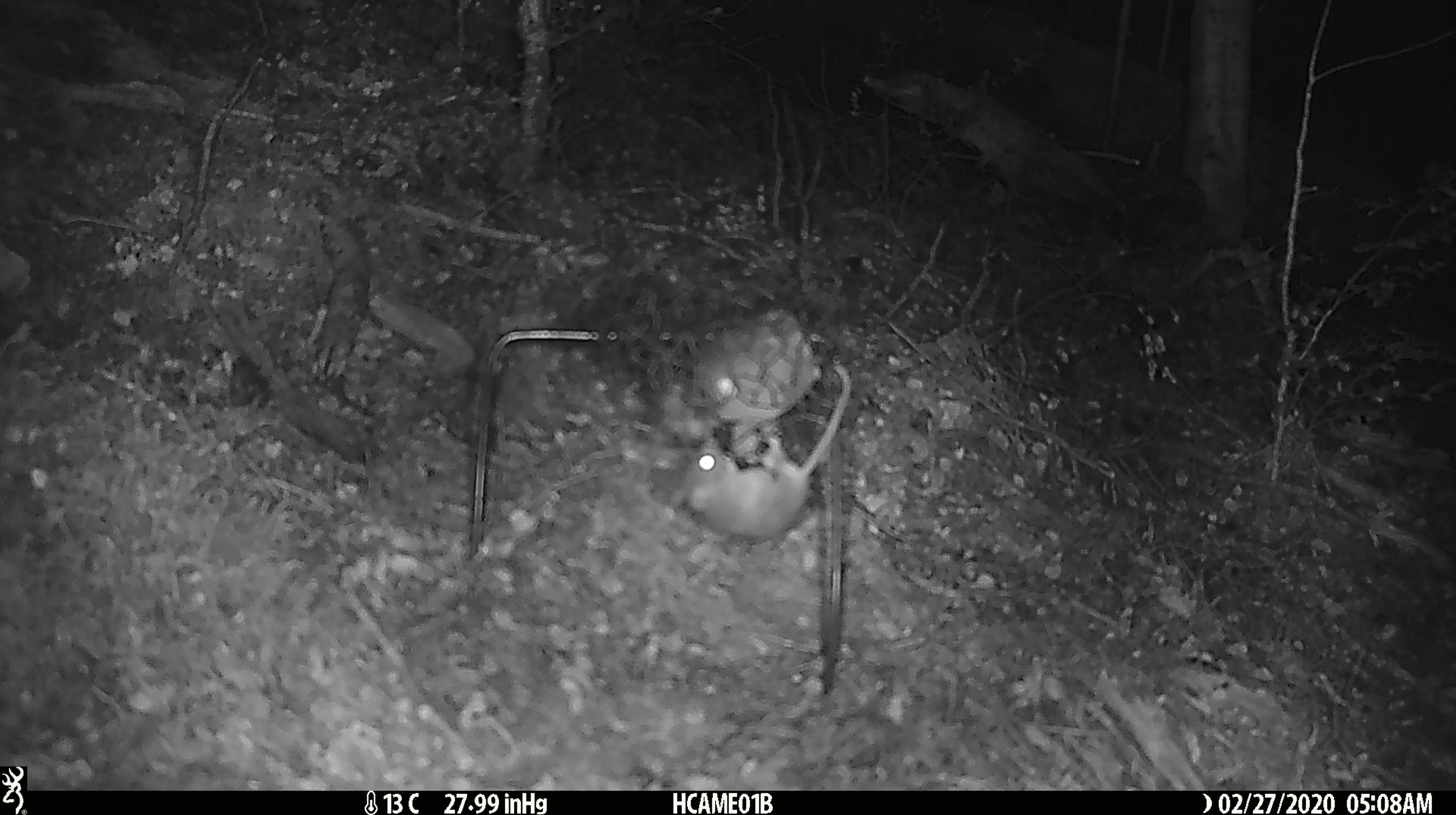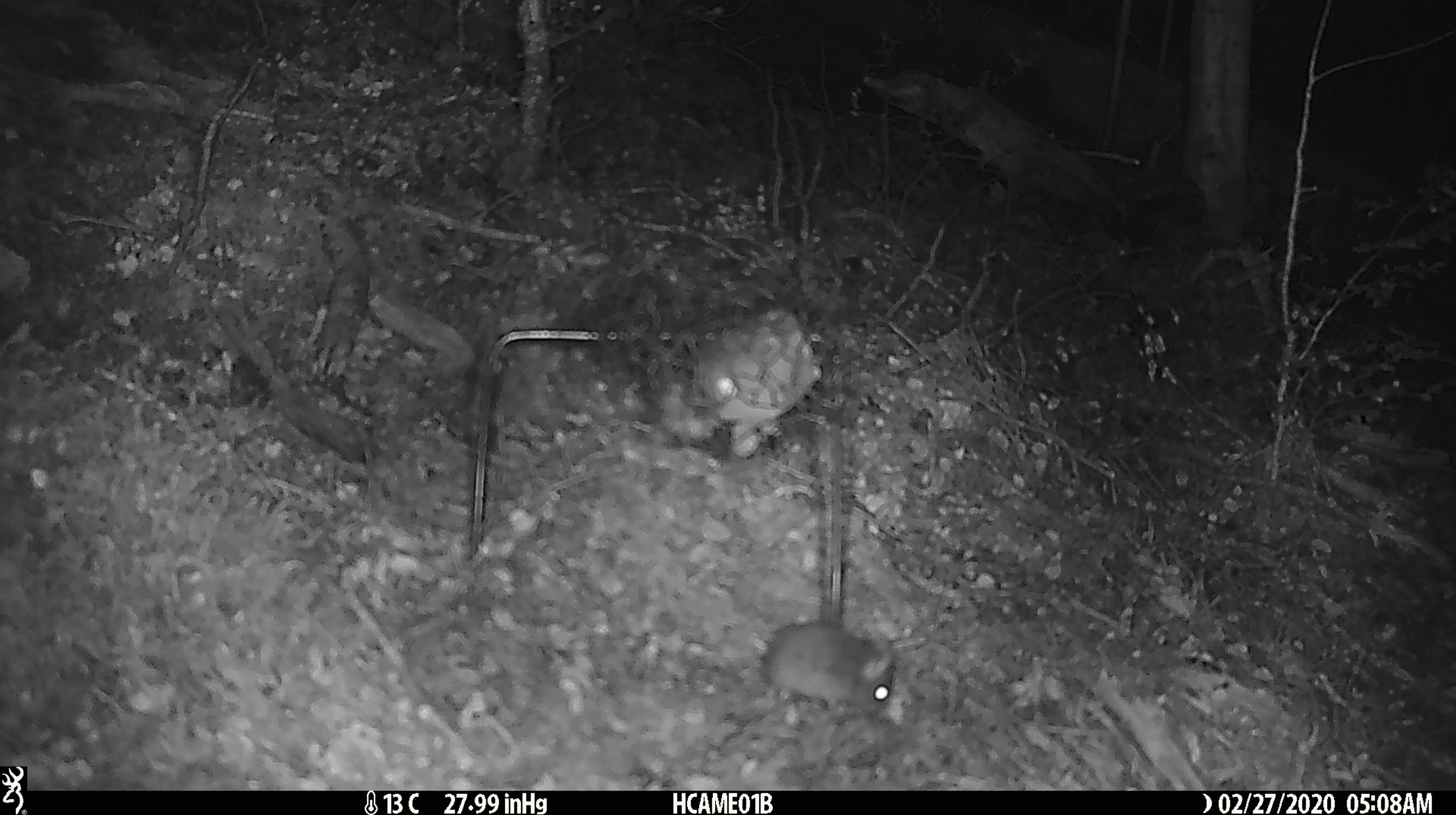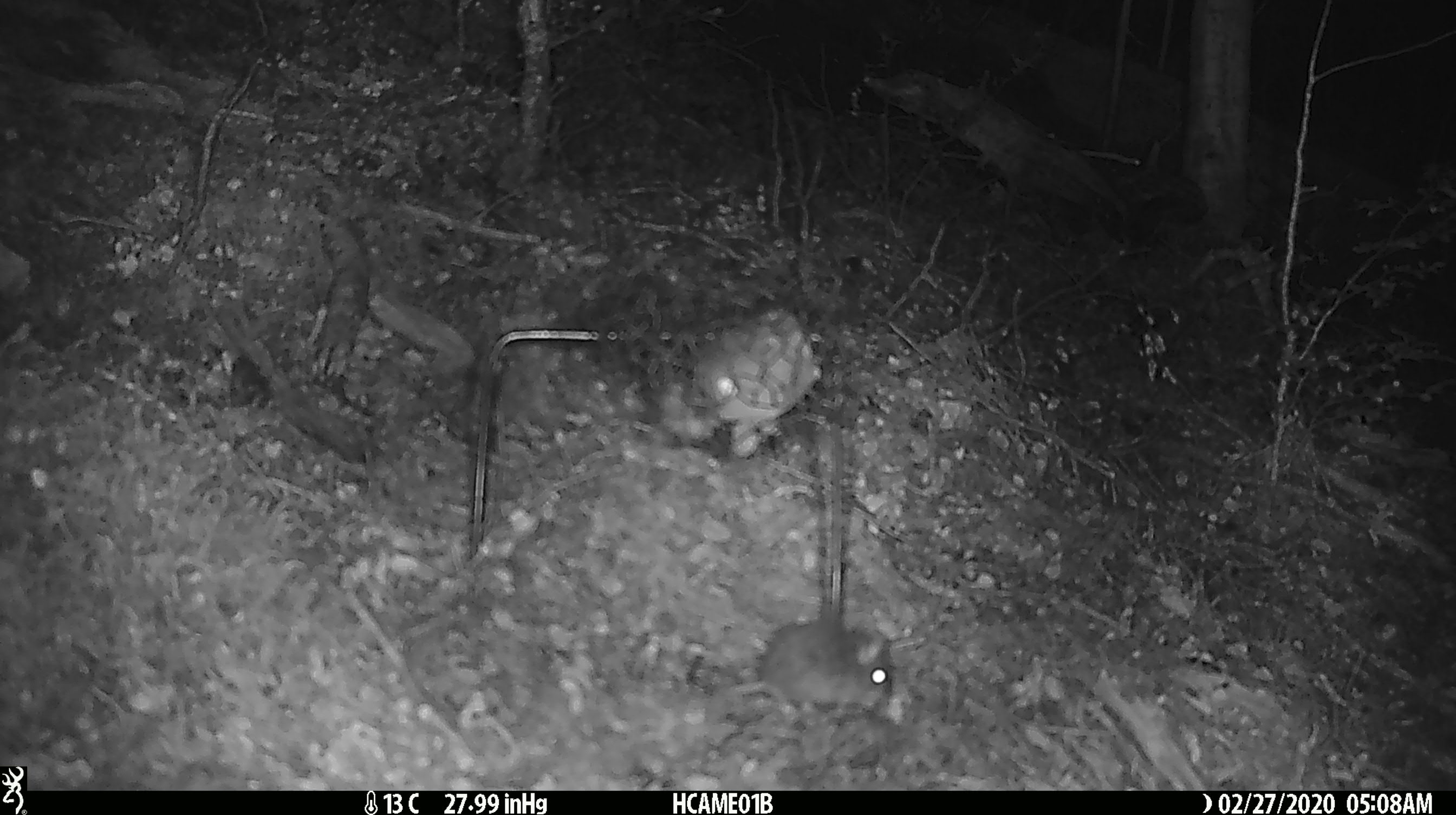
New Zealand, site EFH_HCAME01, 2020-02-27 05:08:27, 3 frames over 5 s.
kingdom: Animalia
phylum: Chordata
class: Mammalia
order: Rodentia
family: Muridae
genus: Mus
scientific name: Mus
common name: mouse